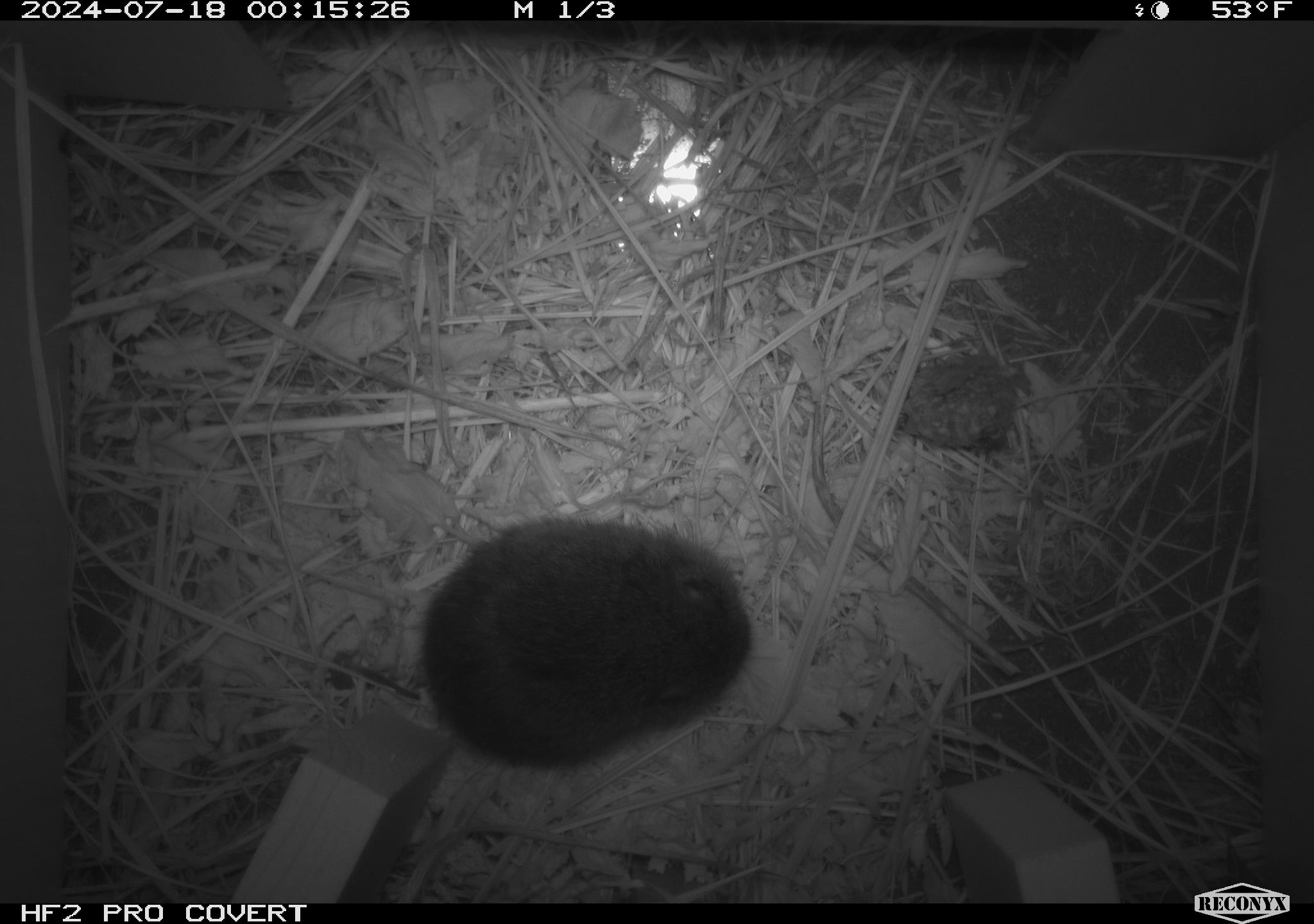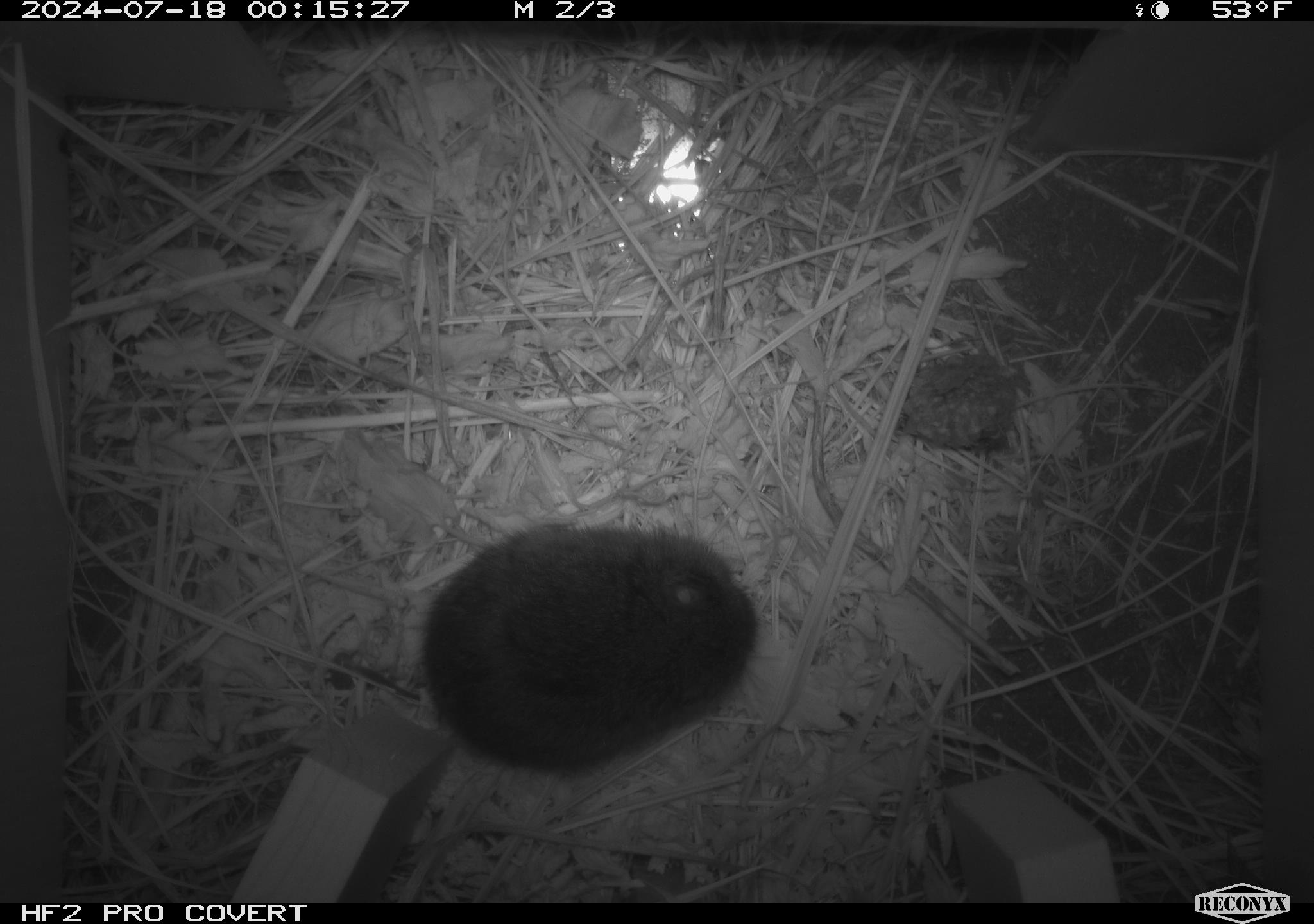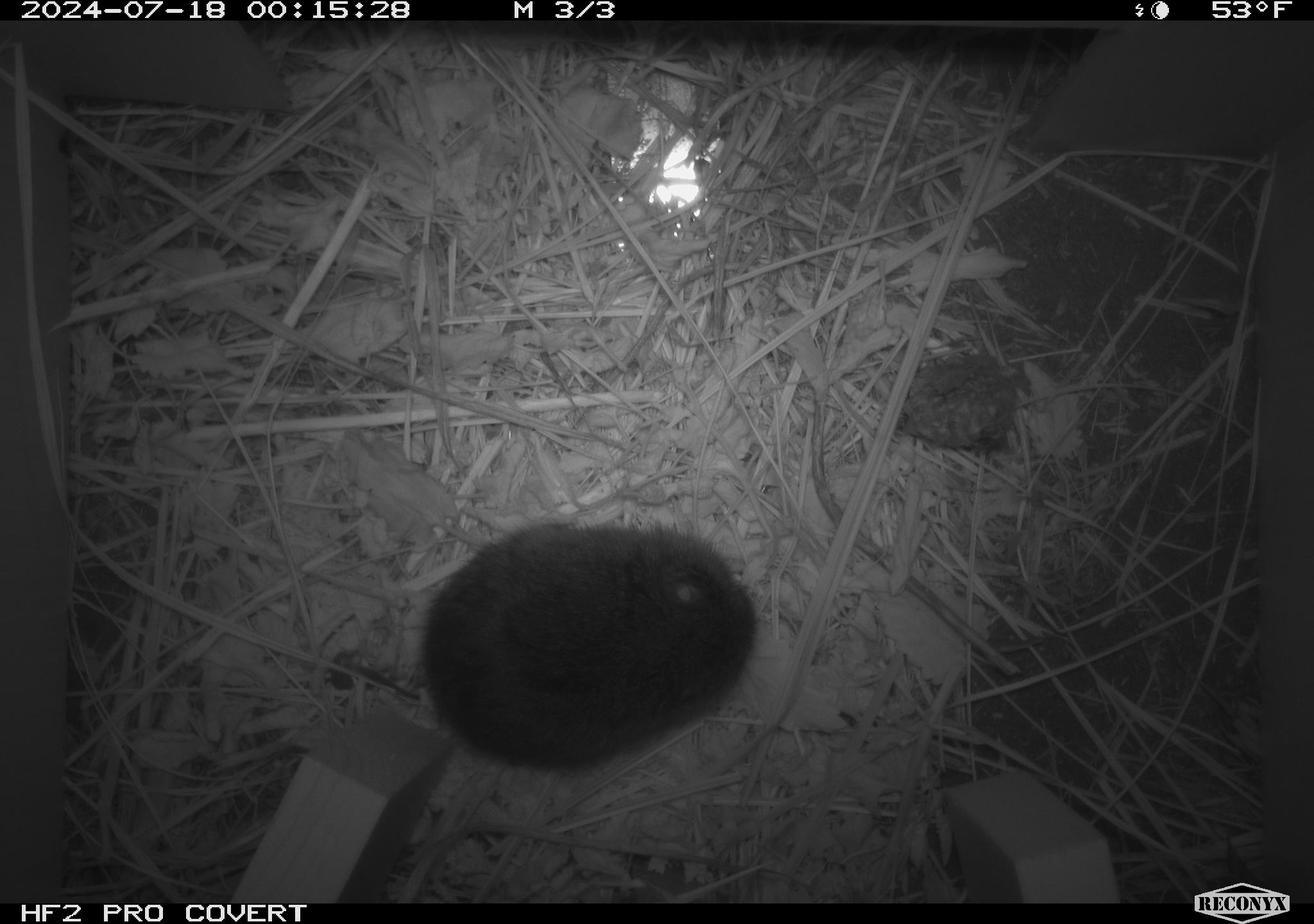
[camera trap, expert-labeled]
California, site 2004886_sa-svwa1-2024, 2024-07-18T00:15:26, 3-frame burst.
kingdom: Animalia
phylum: Chordata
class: Mammalia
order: Rodentia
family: Cricetidae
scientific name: Arvicolinae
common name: voles, lemmings, and muskrats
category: arvicolinae subfamily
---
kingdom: Animalia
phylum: Arthropoda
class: Malacostraca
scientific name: Malacostraca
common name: amphipods, crabs, isopods, krill, lobsters and shrimps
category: malacostracan